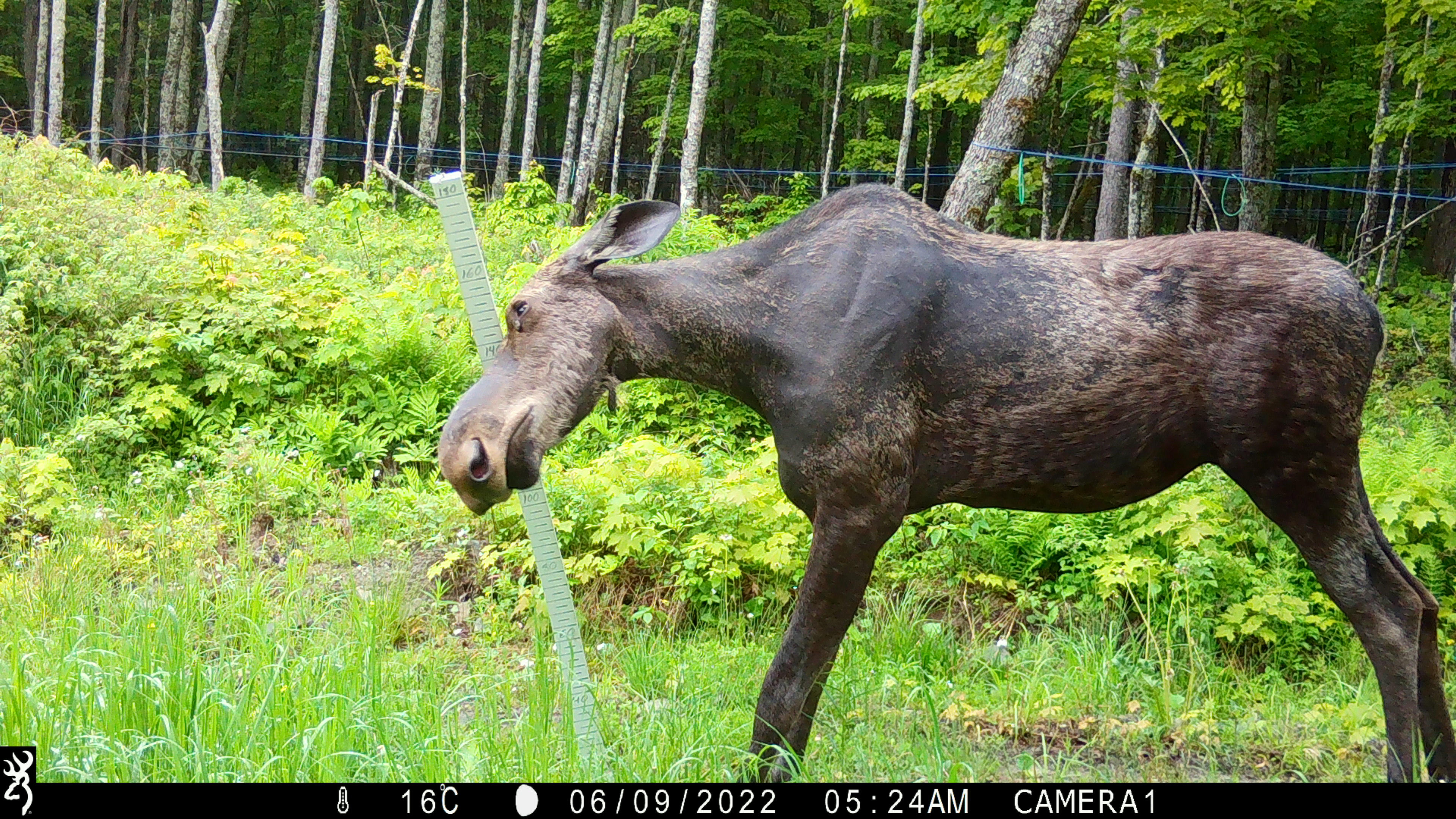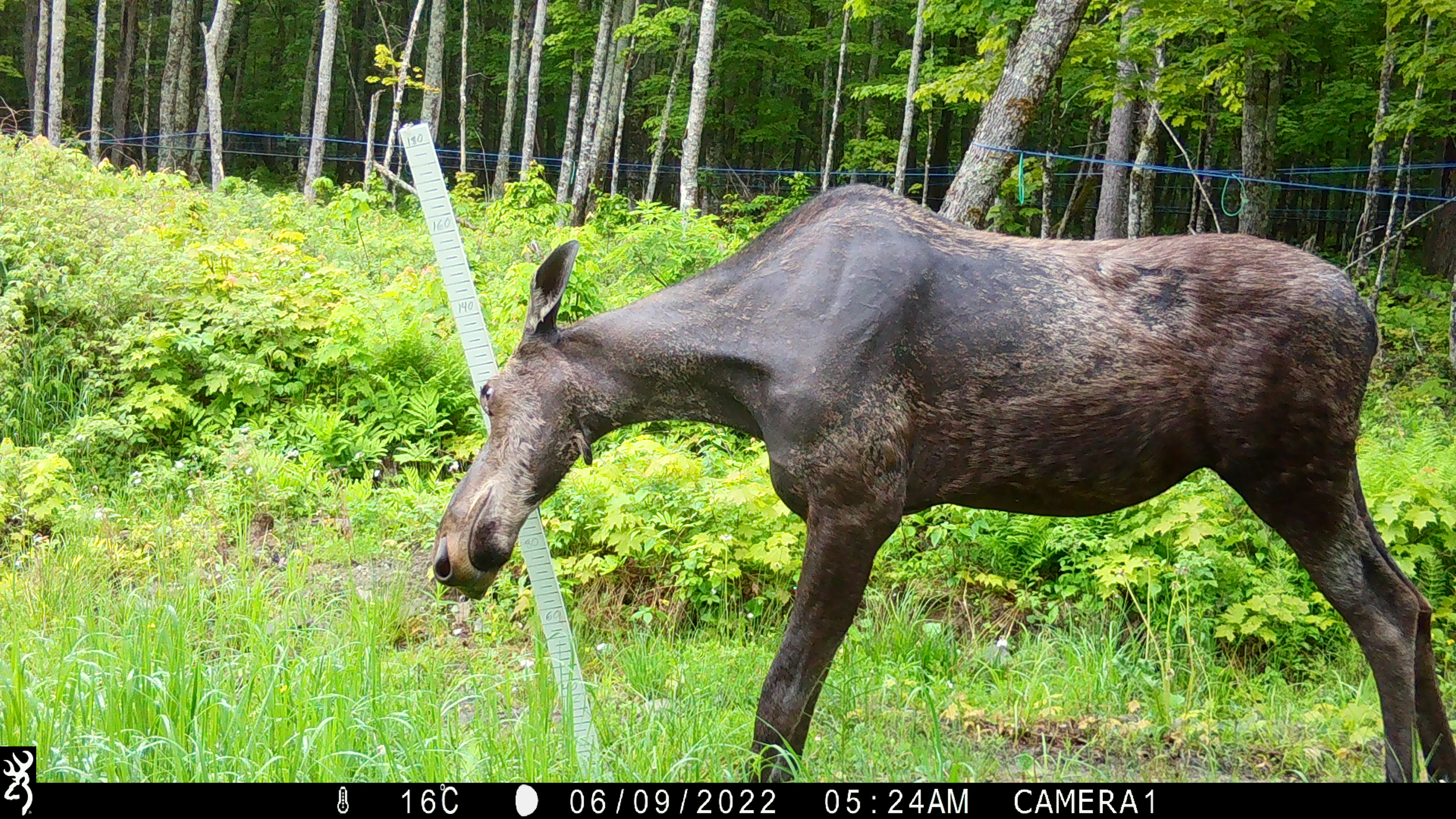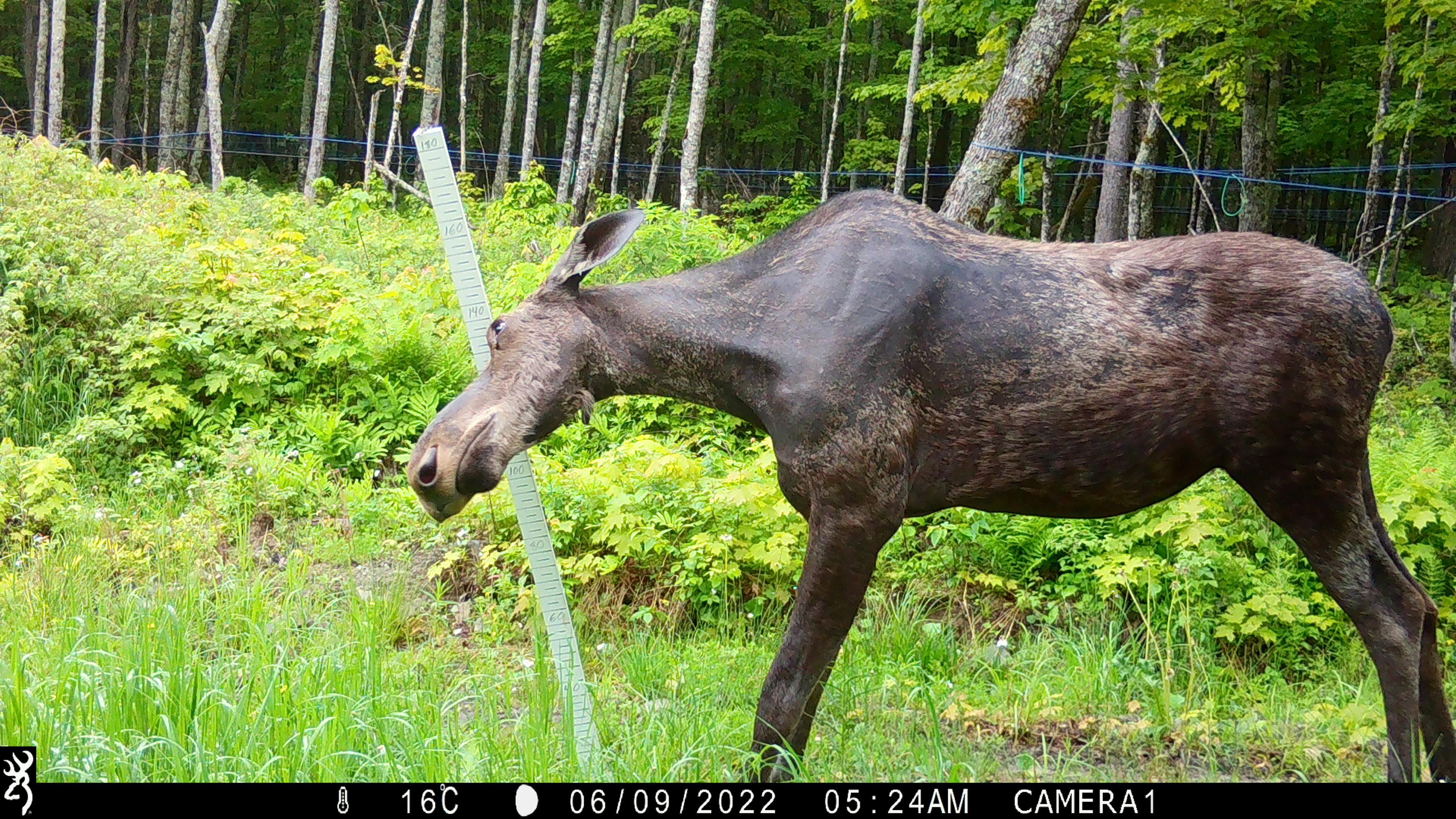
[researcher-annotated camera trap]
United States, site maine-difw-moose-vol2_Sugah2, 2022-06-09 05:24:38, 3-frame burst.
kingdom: Animalia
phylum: Chordata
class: Mammalia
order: Artiodactyla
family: Cervidae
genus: Alces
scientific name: Alces alces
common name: moose